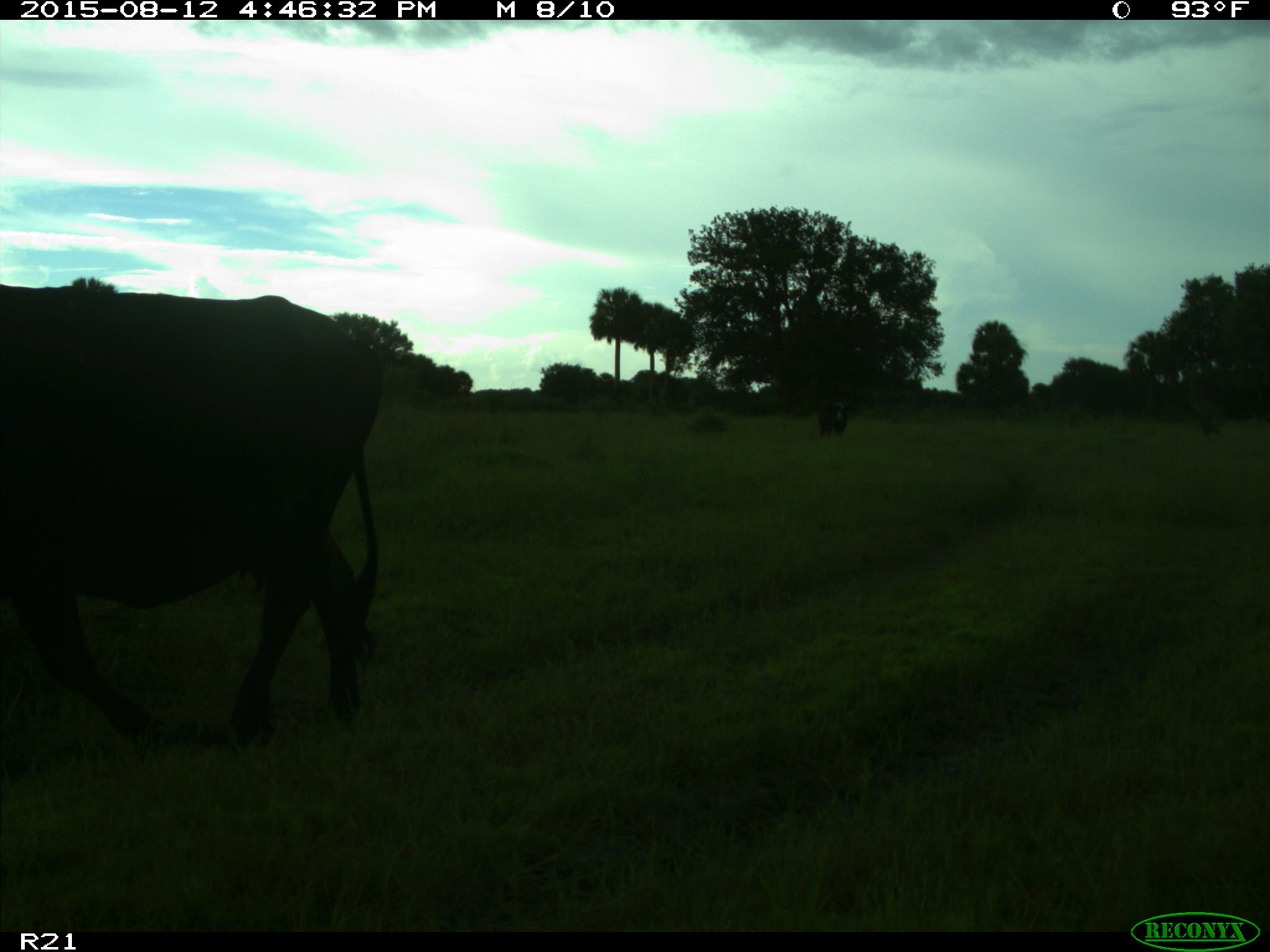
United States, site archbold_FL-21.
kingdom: Animalia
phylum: Chordata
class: Mammalia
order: Artiodactyla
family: Bovidae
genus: Bos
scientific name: Bos taurus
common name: domestic cow